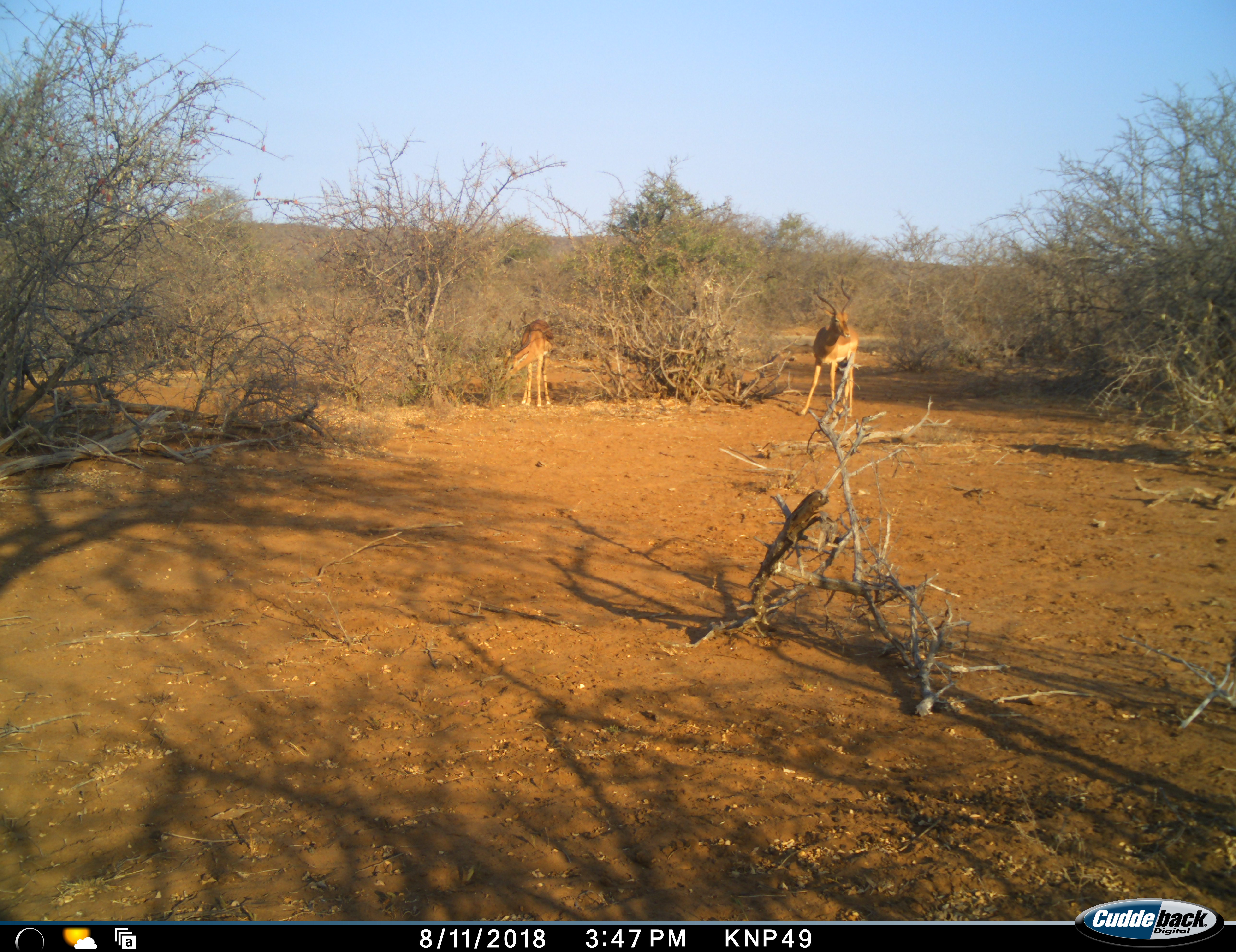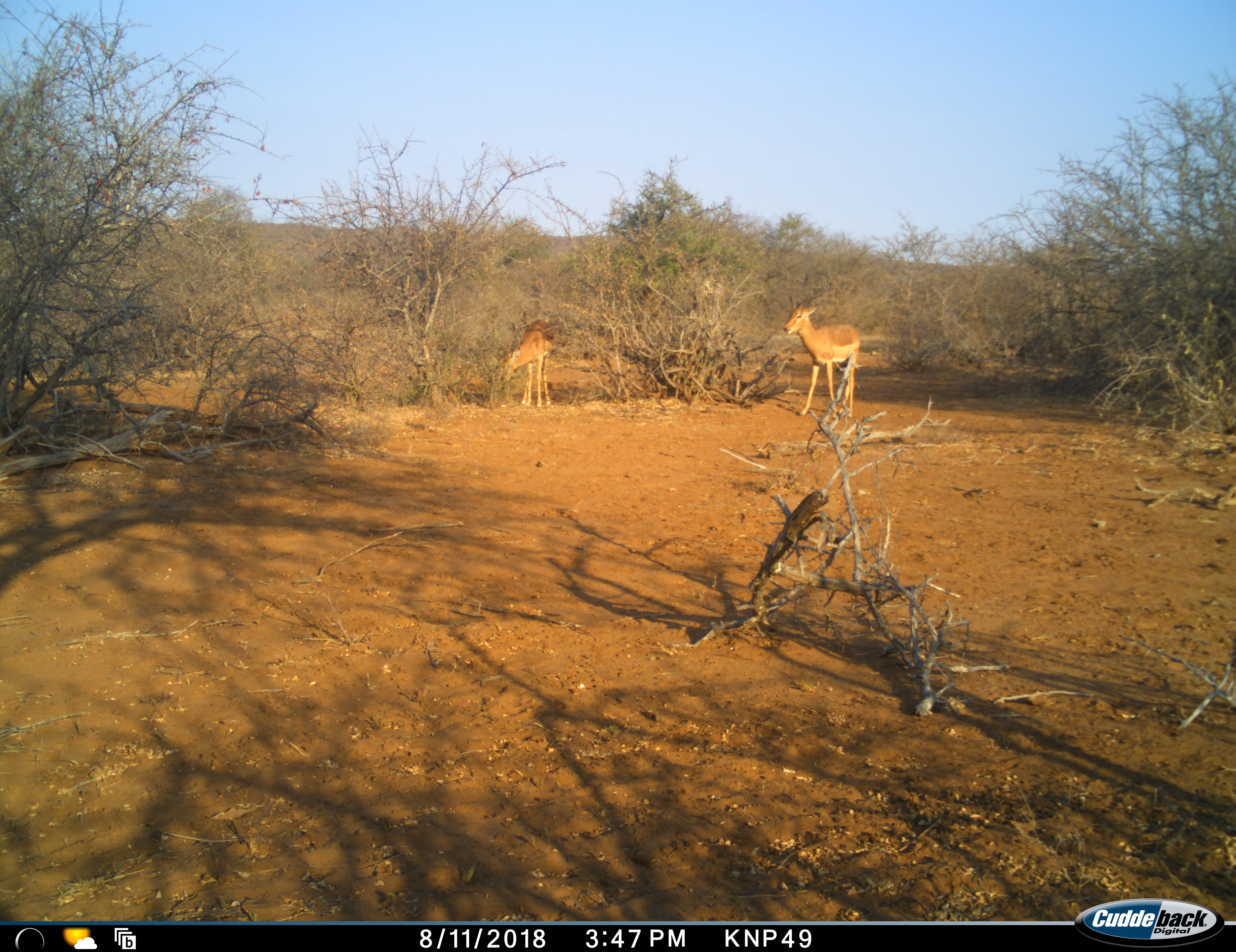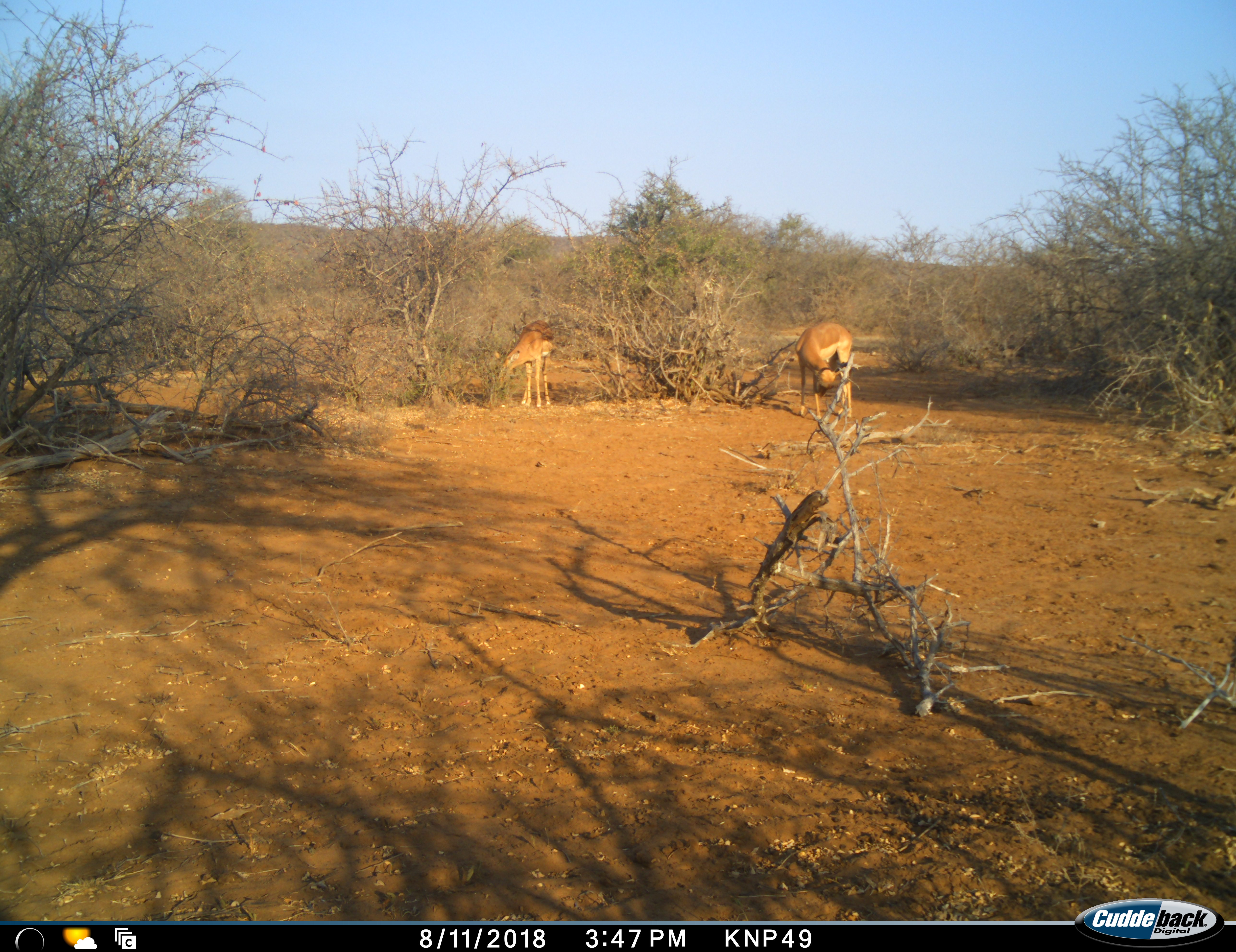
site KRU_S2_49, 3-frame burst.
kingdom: Animalia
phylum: Chordata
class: Mammalia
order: Artiodactyla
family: Bovidae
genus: Aepyceros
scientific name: Aepyceros melampus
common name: impala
Impala (Aepyceros melampus), count 2. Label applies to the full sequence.